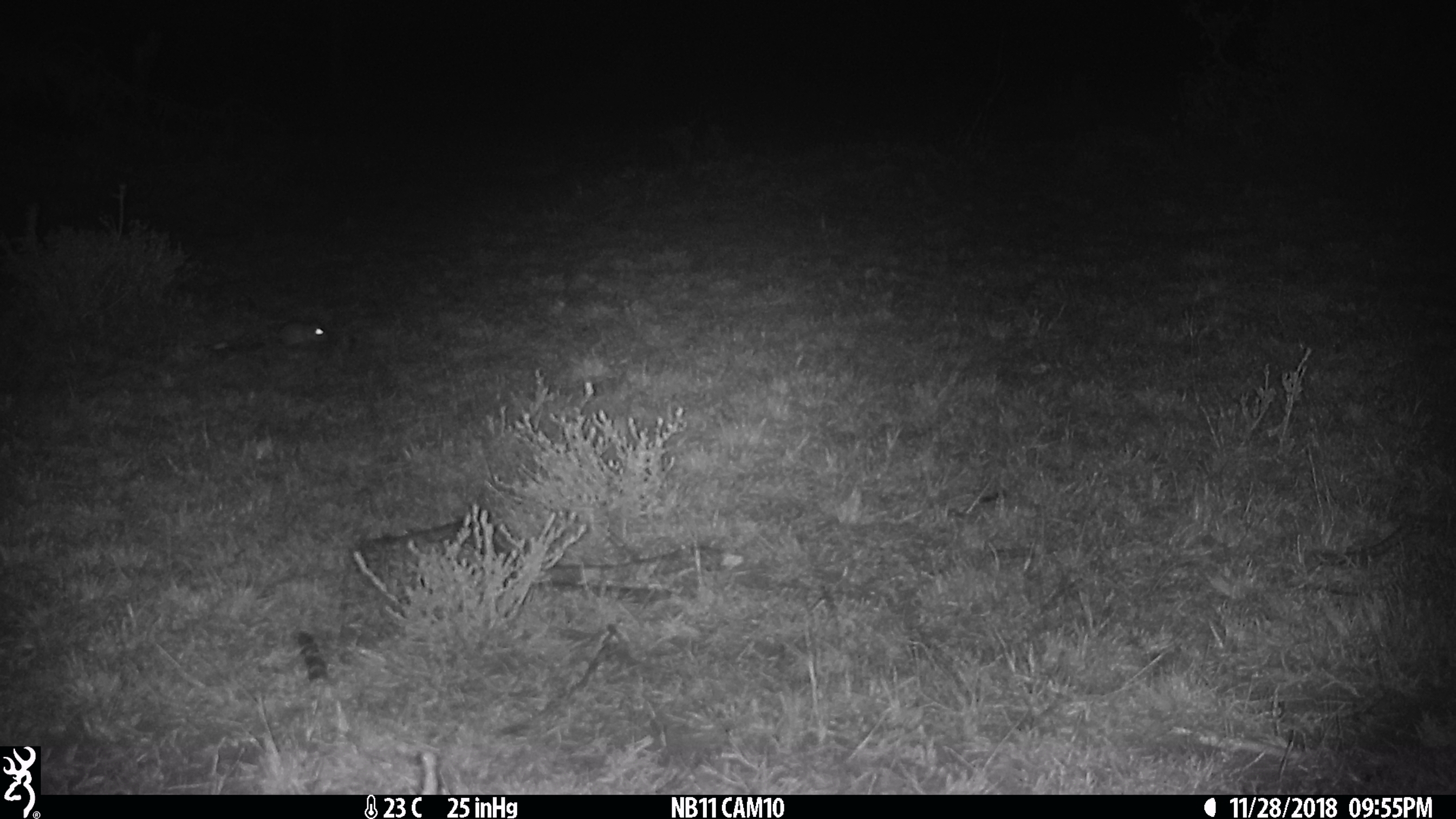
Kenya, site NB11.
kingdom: Animalia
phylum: Chordata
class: Mammalia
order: Rodentia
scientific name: Rodentia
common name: rodent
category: other rodents